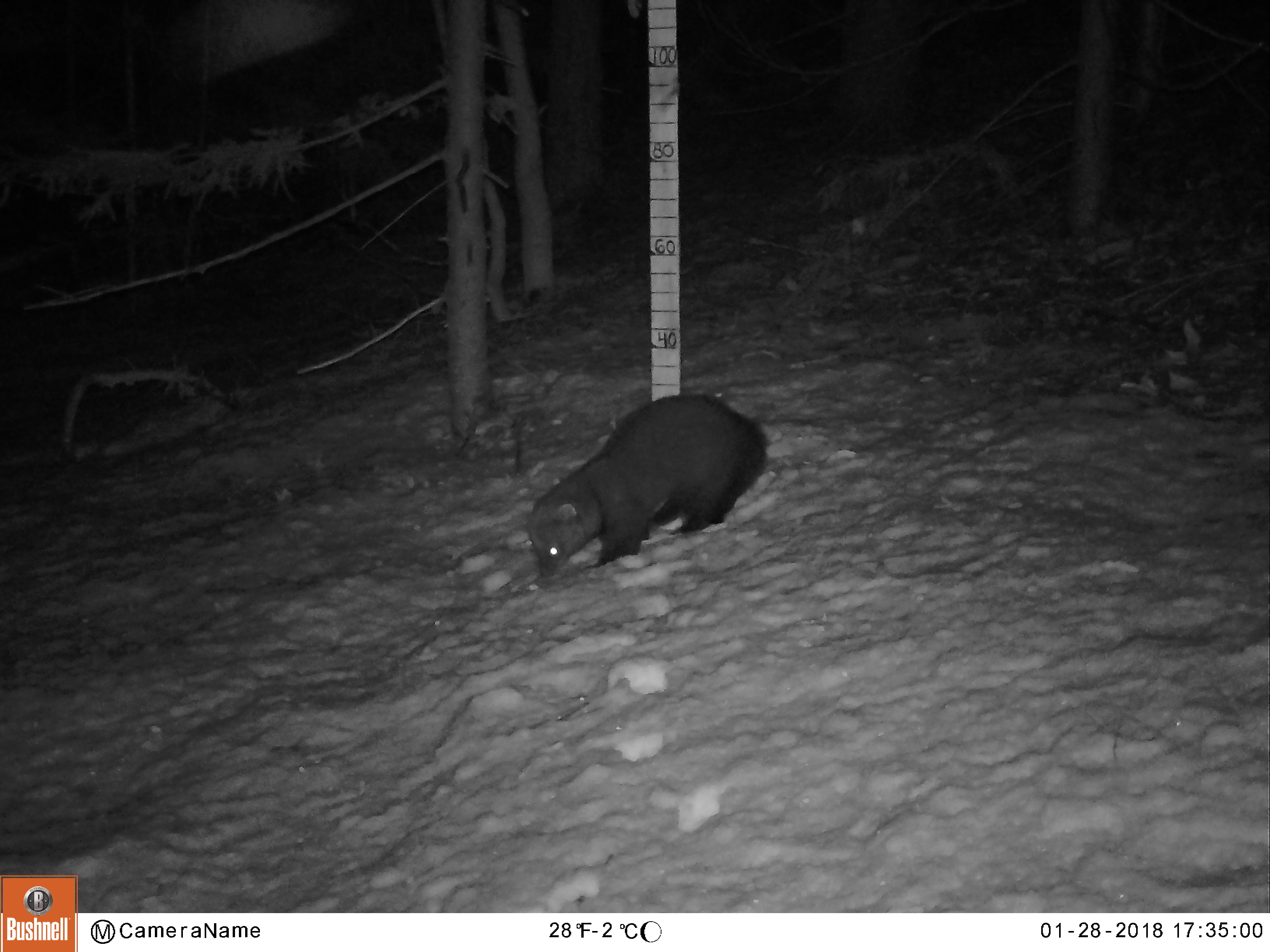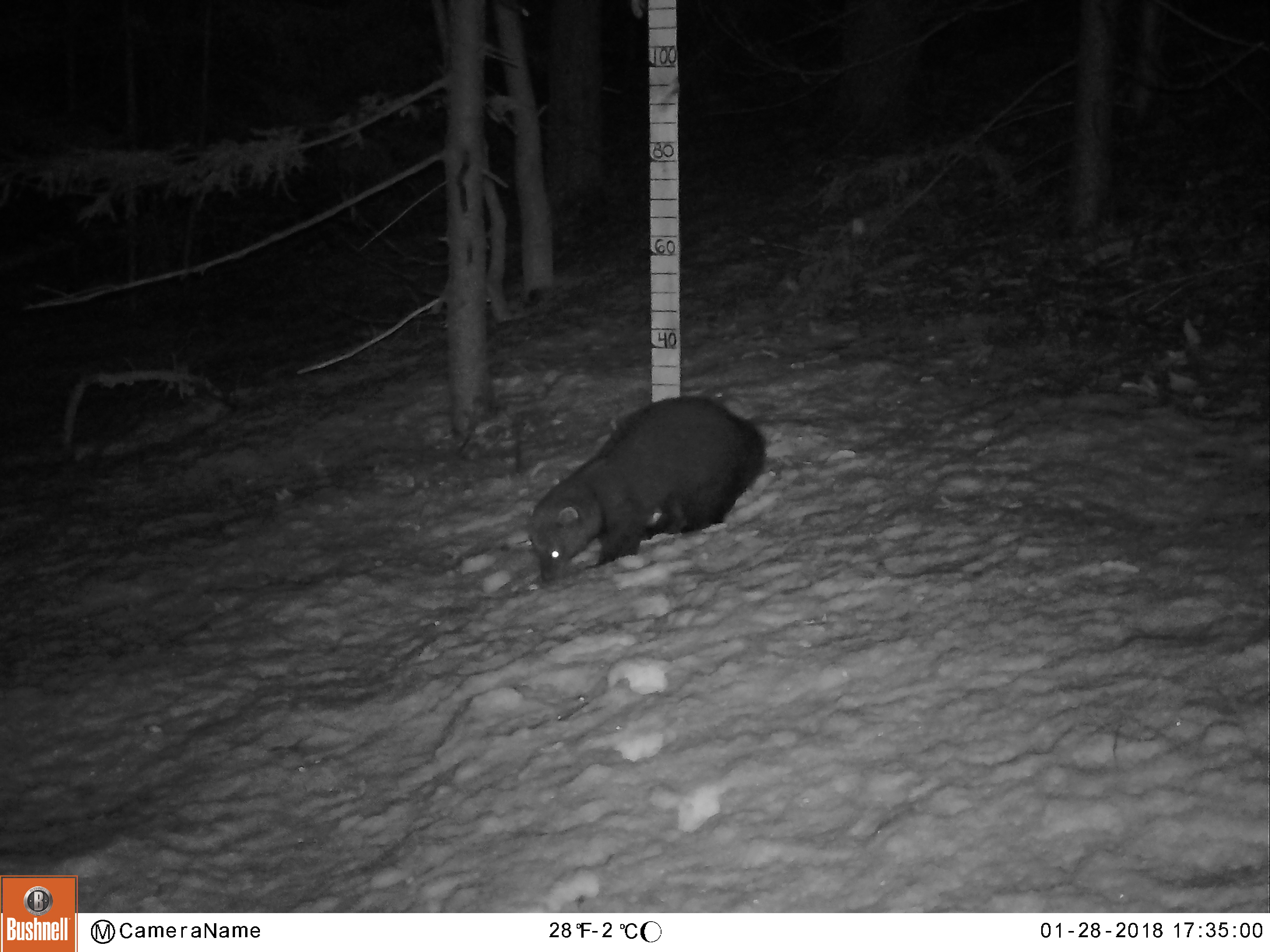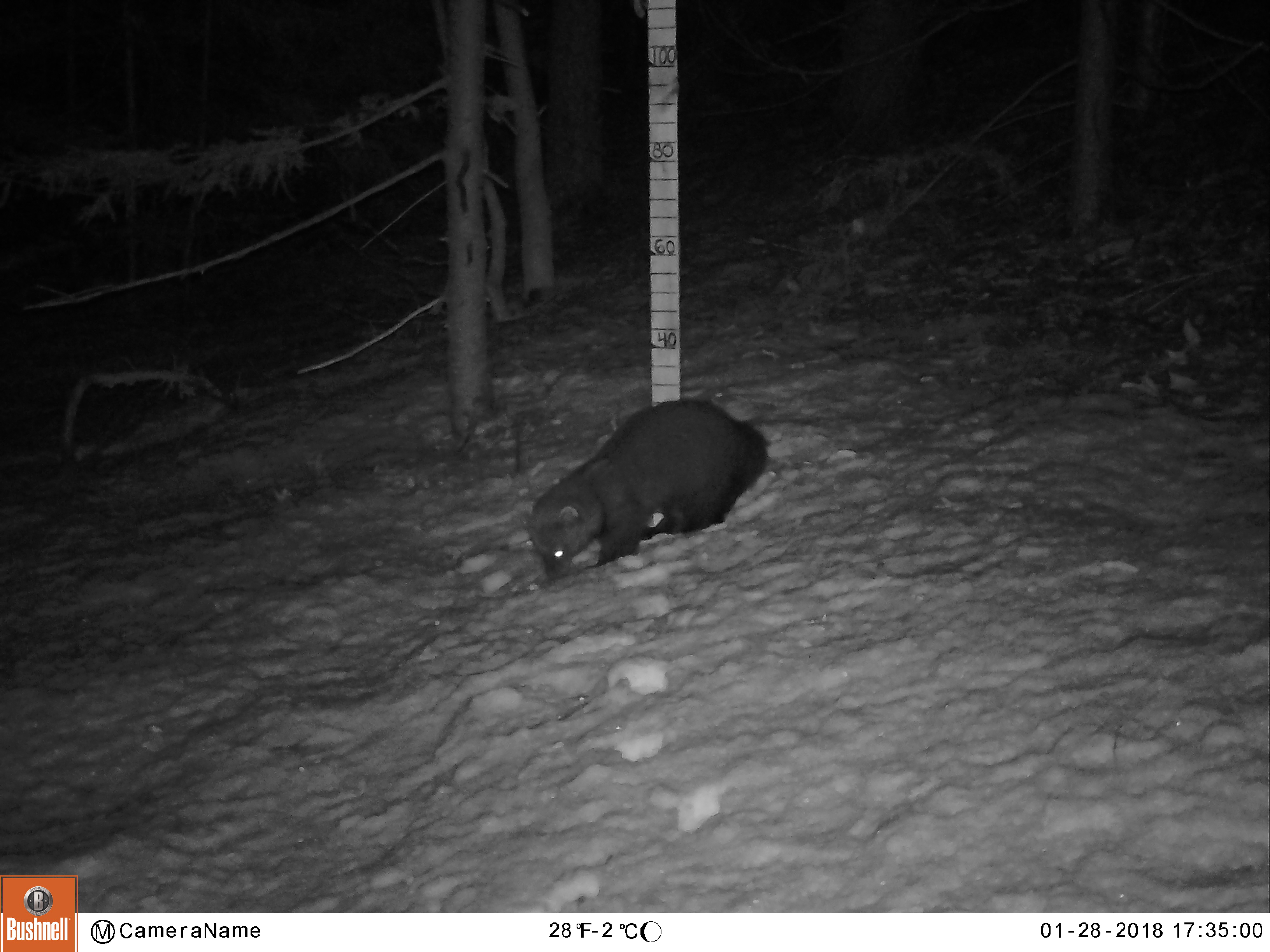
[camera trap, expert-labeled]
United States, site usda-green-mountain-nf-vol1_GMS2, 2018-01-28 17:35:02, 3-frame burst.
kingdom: Animalia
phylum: Chordata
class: Mammalia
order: Carnivora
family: Mustelidae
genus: Pekania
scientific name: Pekania pennanti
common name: fisher